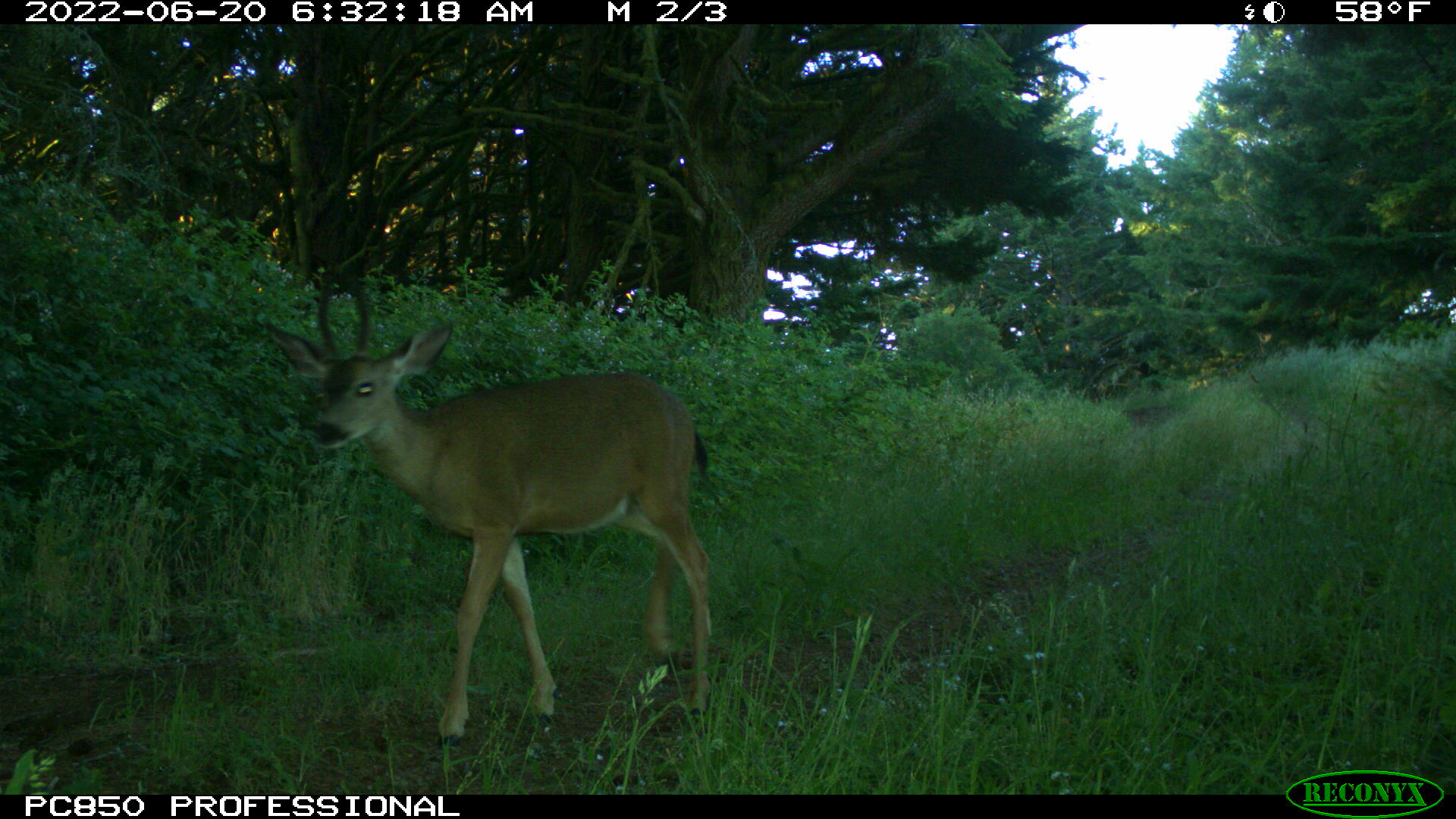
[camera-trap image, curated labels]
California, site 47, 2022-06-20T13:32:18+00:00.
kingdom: Animalia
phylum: Chordata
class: Mammalia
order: Artiodactyla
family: Cervidae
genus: Odocoileus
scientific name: Odocoileus hemionus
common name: mule deer